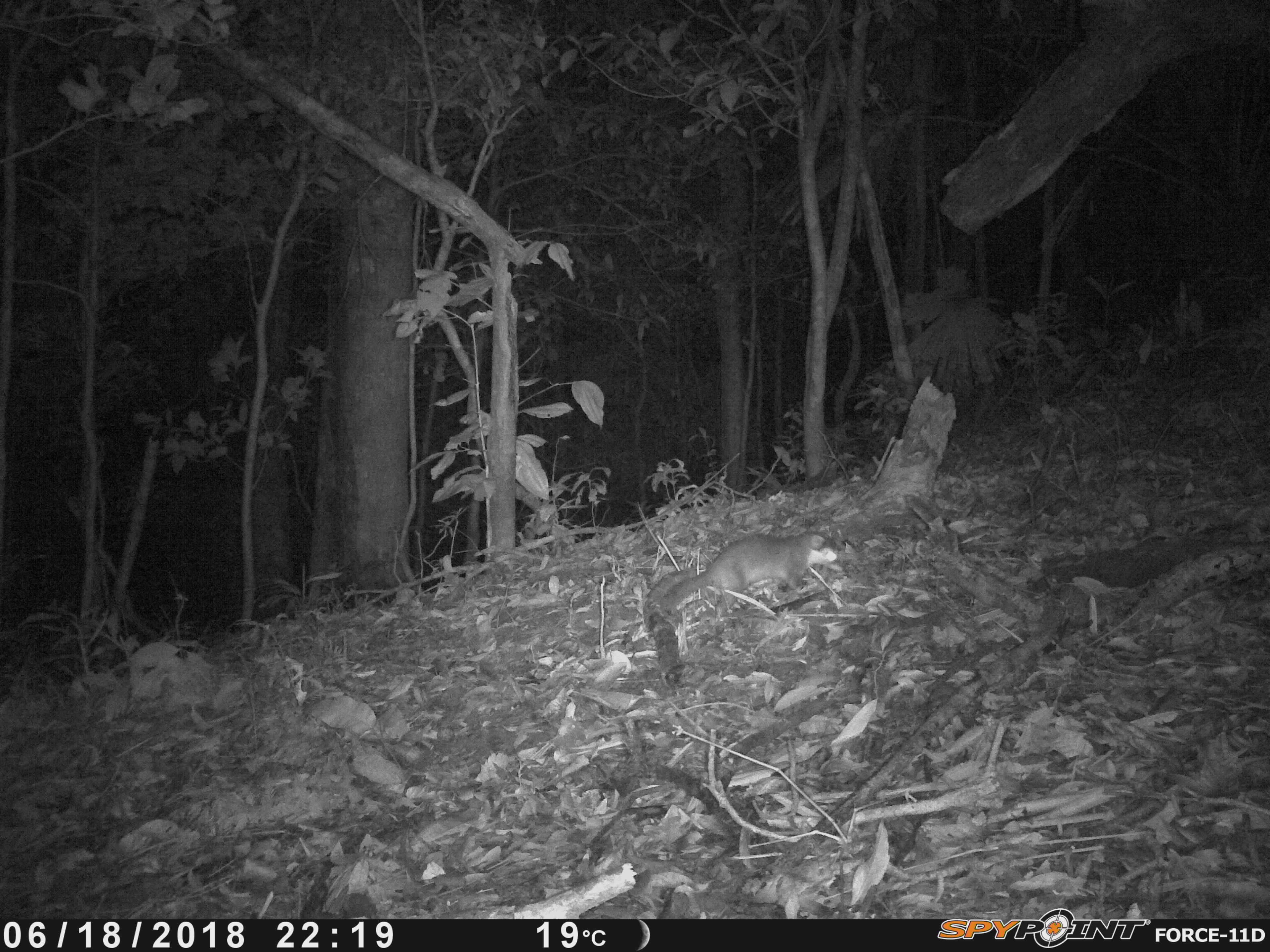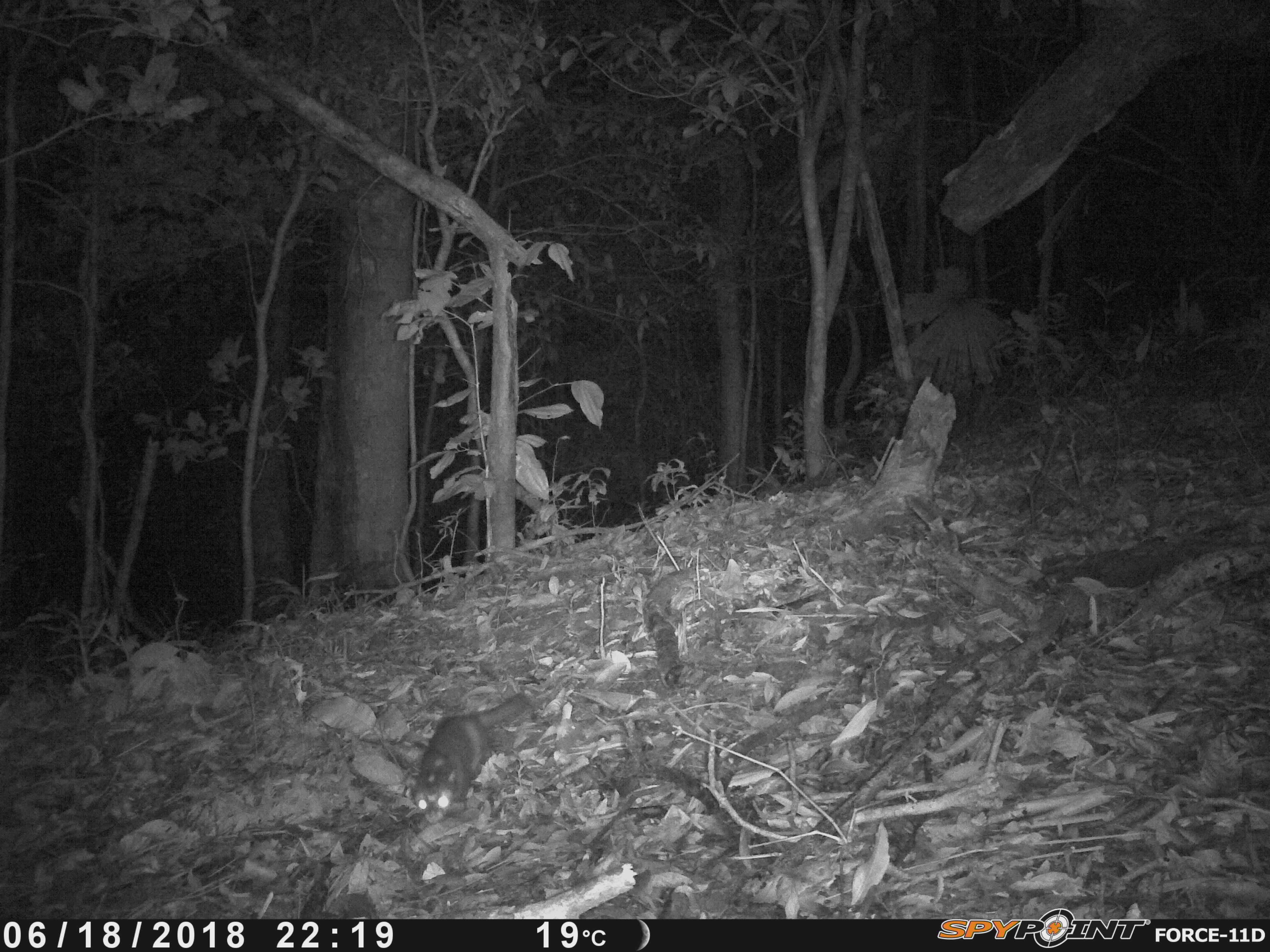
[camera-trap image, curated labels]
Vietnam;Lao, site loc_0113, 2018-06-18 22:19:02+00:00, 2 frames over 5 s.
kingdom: Animalia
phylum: Chordata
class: Mammalia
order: Carnivora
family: Mustelidae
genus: Melogale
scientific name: Melogale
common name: ferret badger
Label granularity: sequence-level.